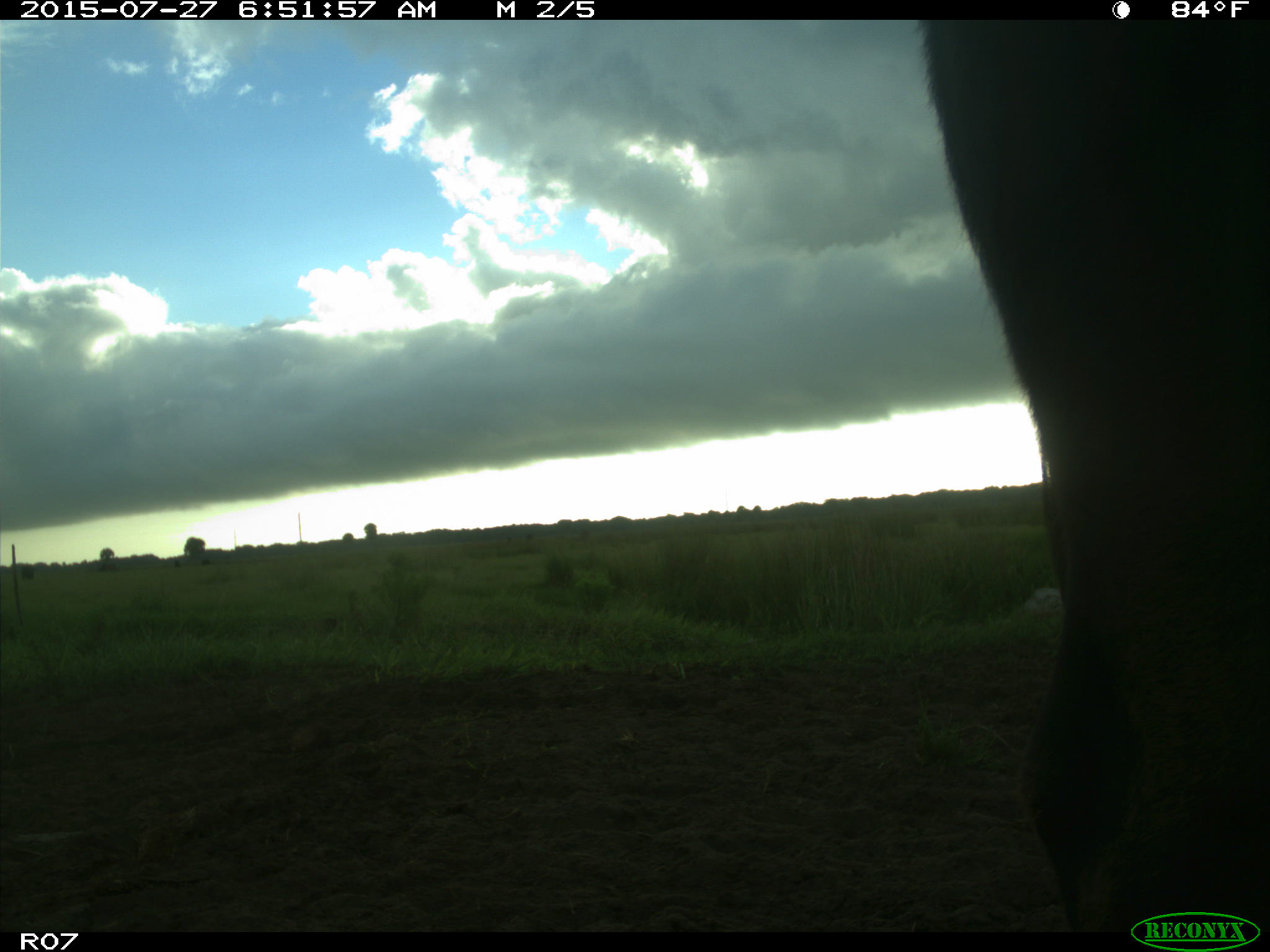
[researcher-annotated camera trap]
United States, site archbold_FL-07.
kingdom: Animalia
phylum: Chordata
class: Mammalia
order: Artiodactyla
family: Bovidae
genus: Bos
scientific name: Bos taurus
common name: domestic cow